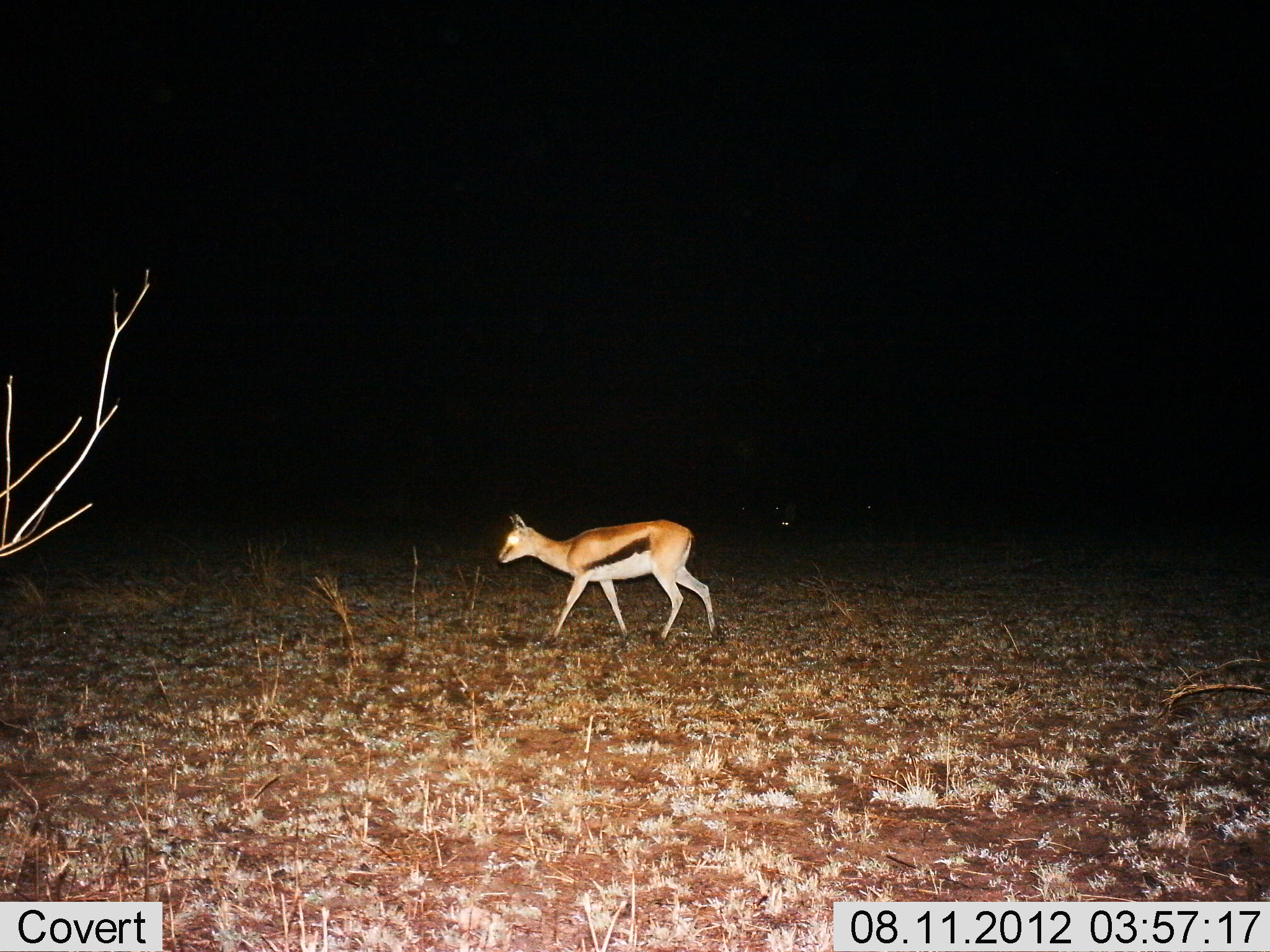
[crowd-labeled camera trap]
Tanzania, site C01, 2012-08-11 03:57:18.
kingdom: Animalia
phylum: Chordata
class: Mammalia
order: Artiodactyla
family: Bovidae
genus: Eudorcas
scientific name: Eudorcas thomsonii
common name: thomson's gazelle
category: gazellethomsons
Gazellethomsons (thomson's gazelle) (Eudorcas thomsonii), count 1. Behavior (volunteer vote fractions): standing 10%, resting 0%, moving 90%, interacting 0%. Young present (vote fraction): 20%. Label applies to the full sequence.